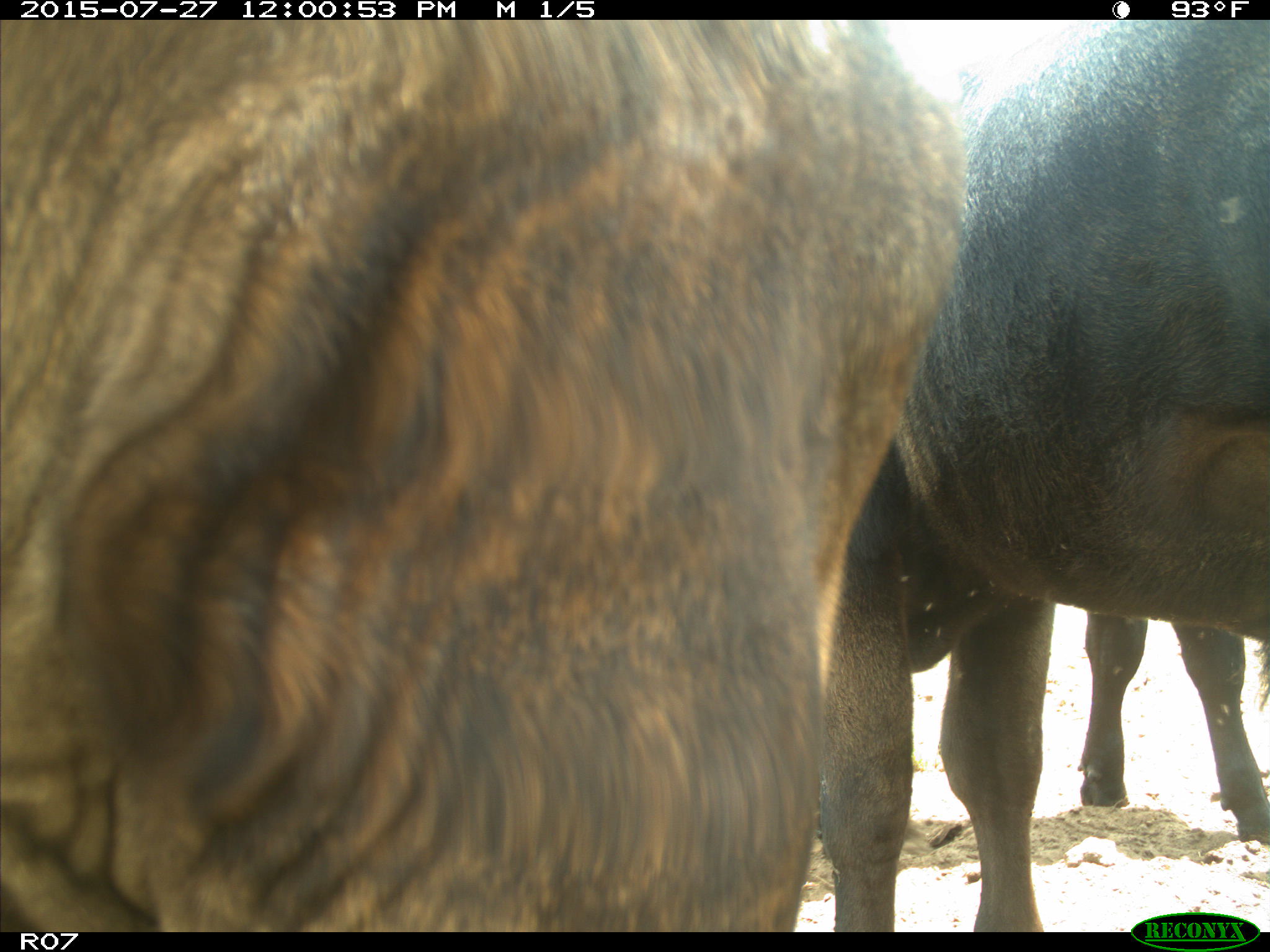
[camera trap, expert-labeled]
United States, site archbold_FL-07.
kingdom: Animalia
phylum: Chordata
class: Mammalia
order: Artiodactyla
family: Bovidae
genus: Bos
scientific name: Bos taurus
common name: domestic cow